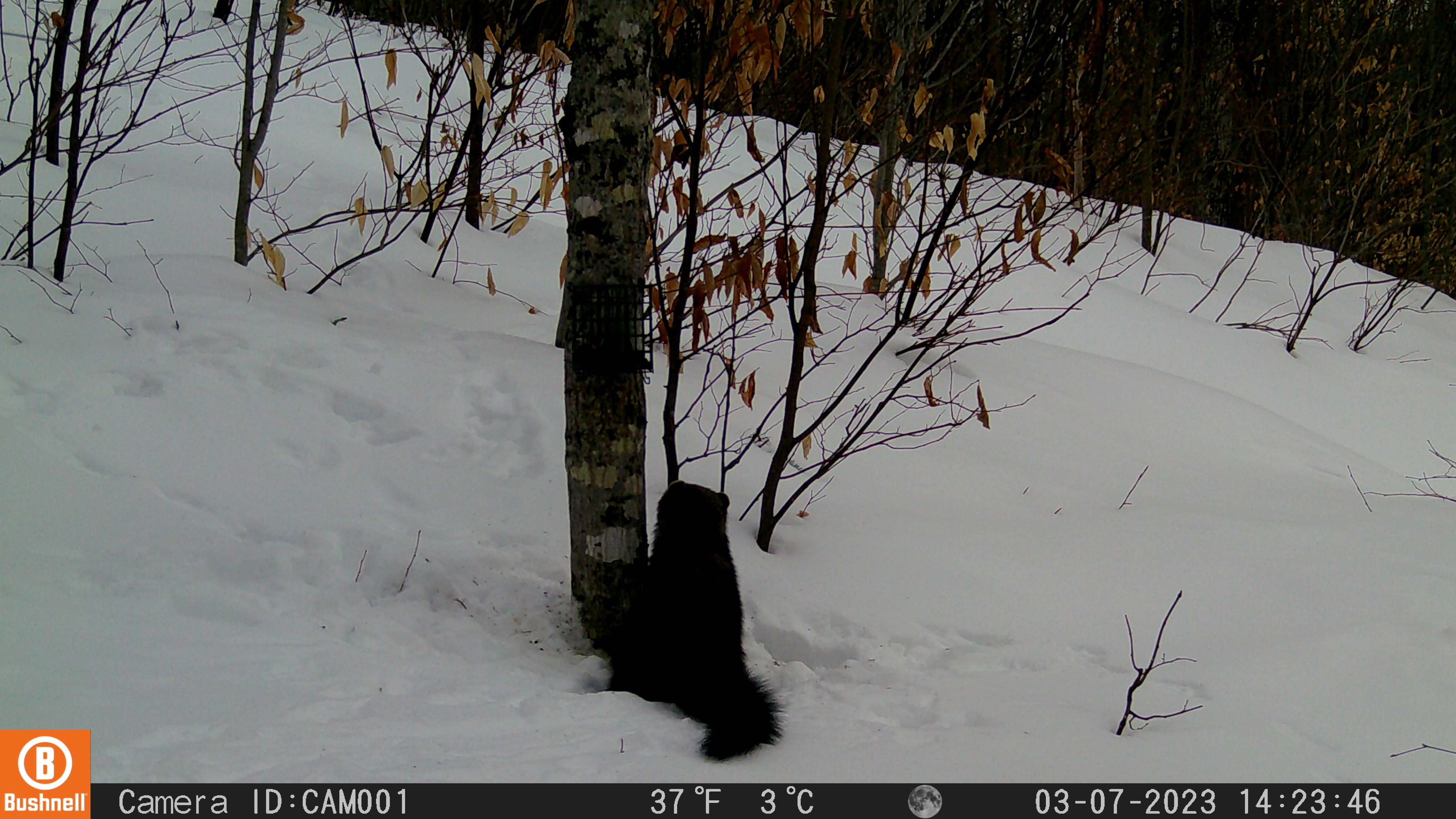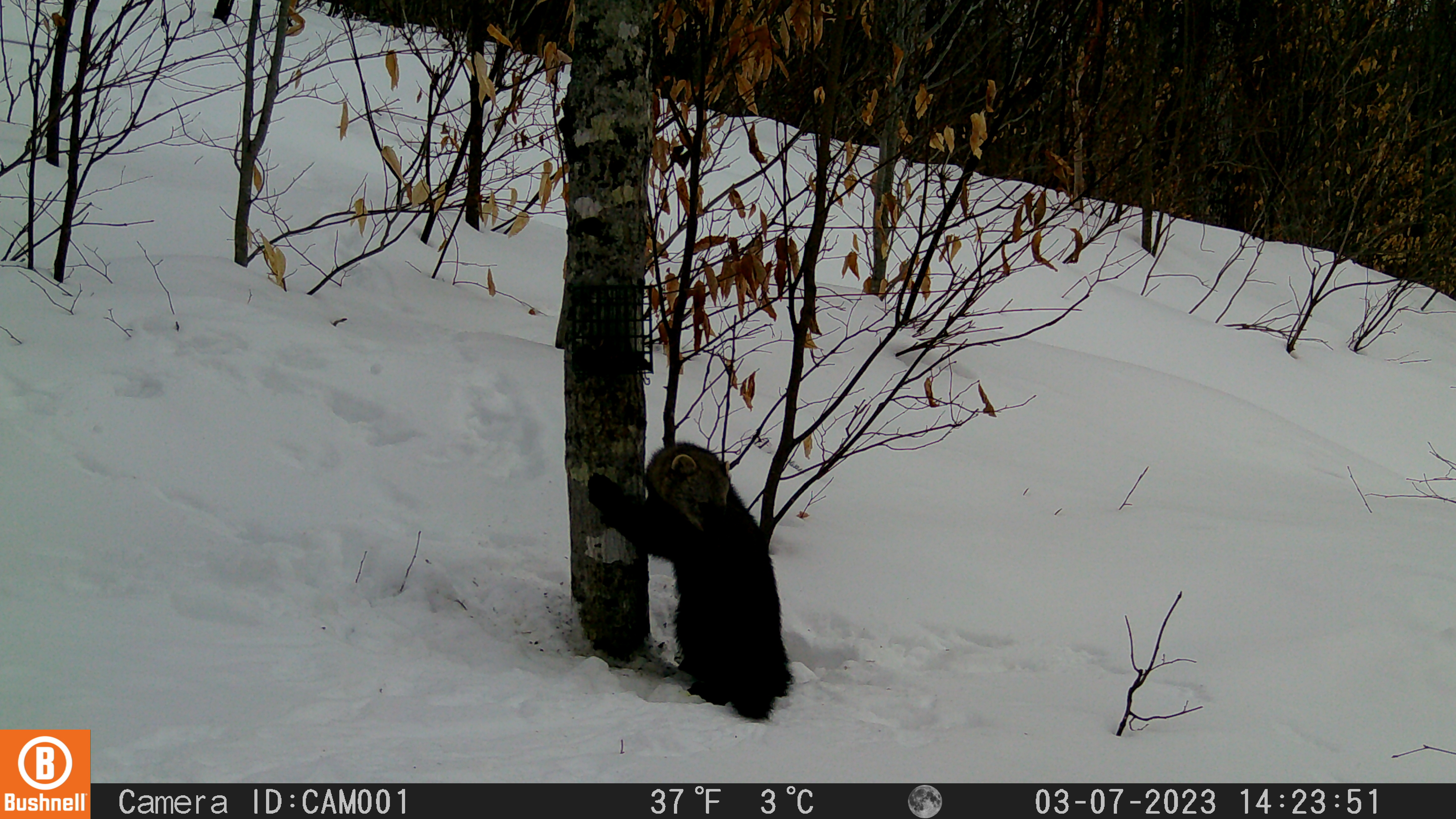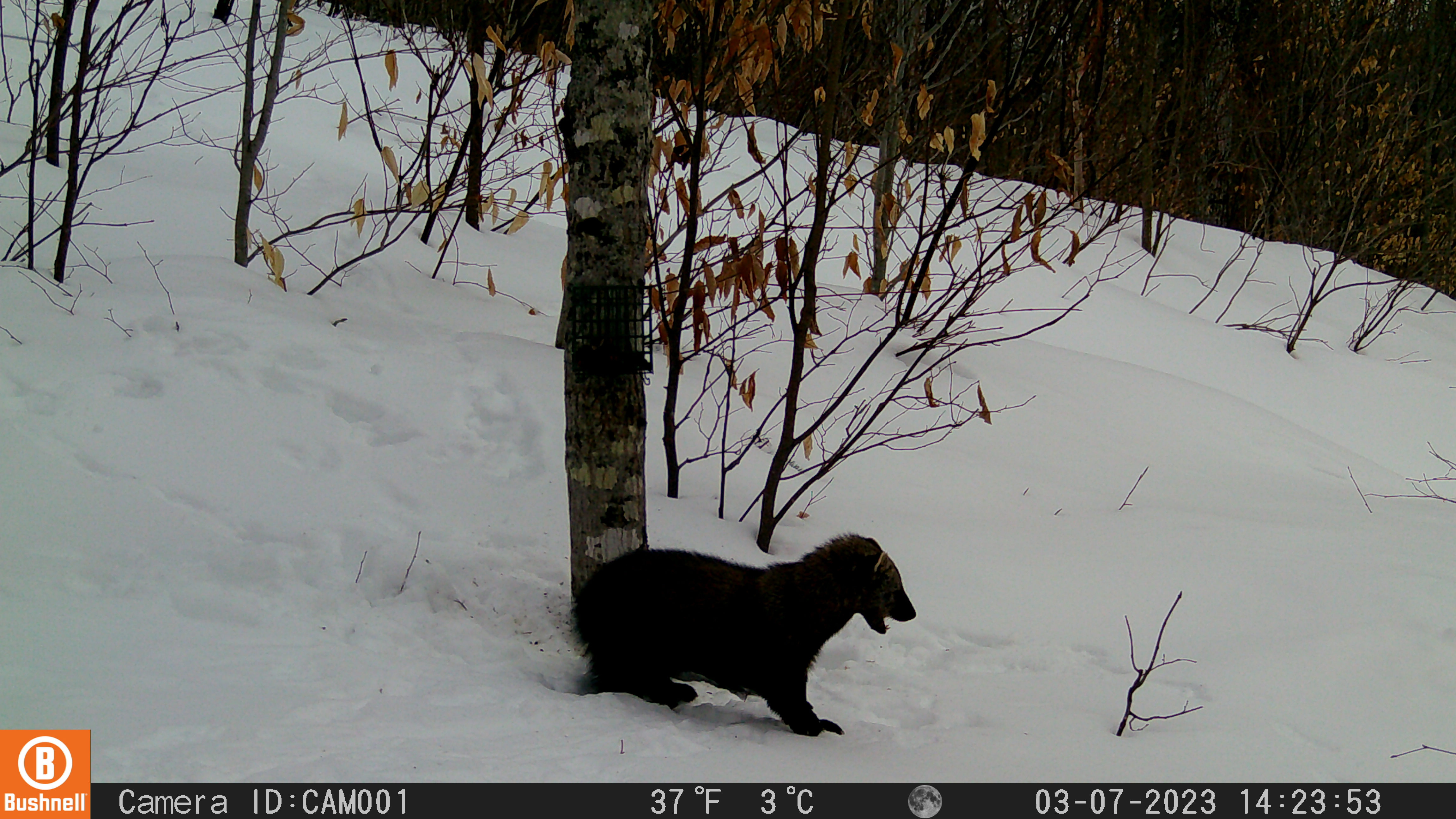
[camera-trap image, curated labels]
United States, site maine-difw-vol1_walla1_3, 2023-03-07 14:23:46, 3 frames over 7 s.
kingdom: Animalia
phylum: Chordata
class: Mammalia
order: Carnivora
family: Mustelidae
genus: Pekania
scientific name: Pekania pennanti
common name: fisher